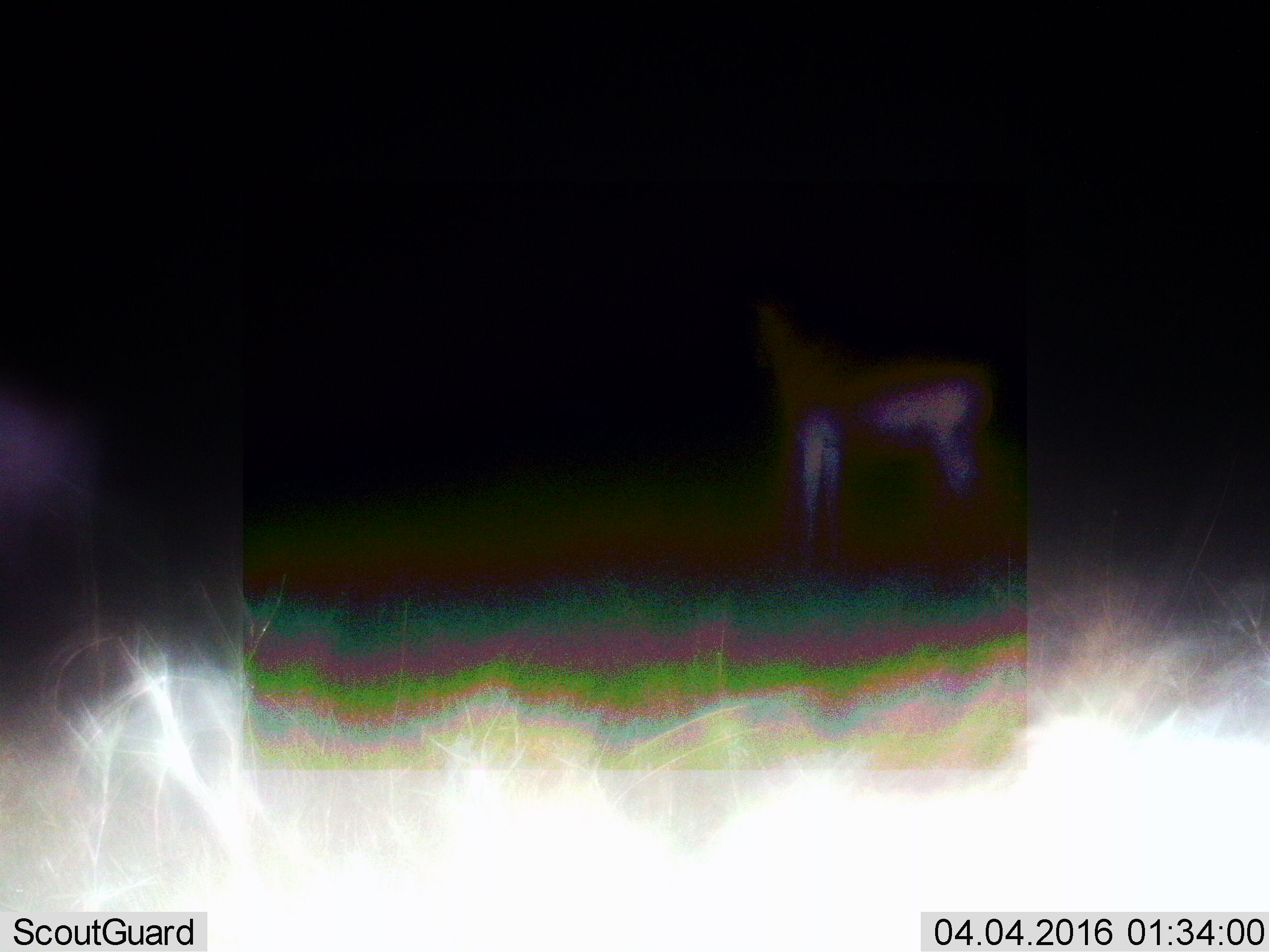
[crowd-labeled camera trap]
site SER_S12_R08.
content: unidentified animal